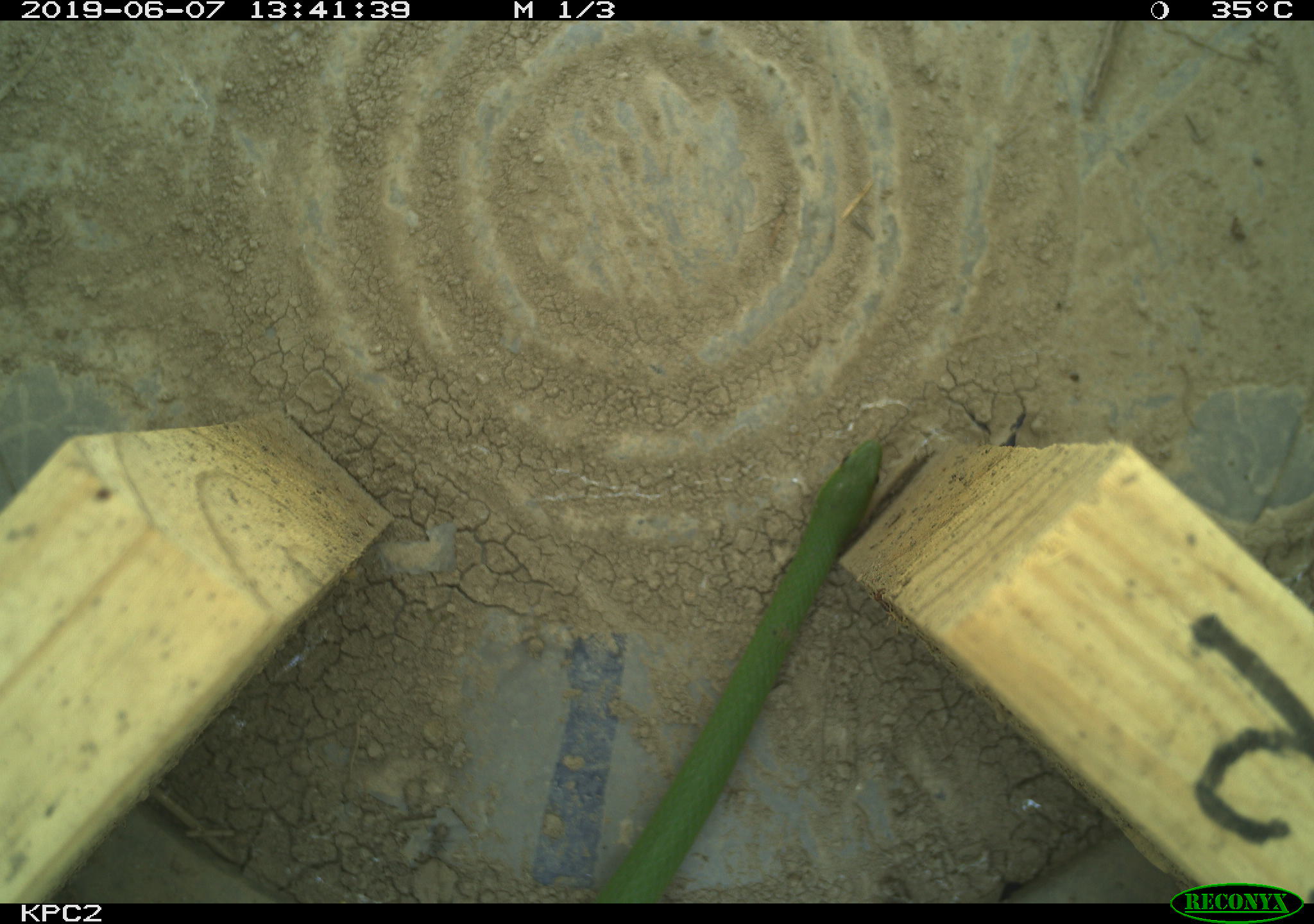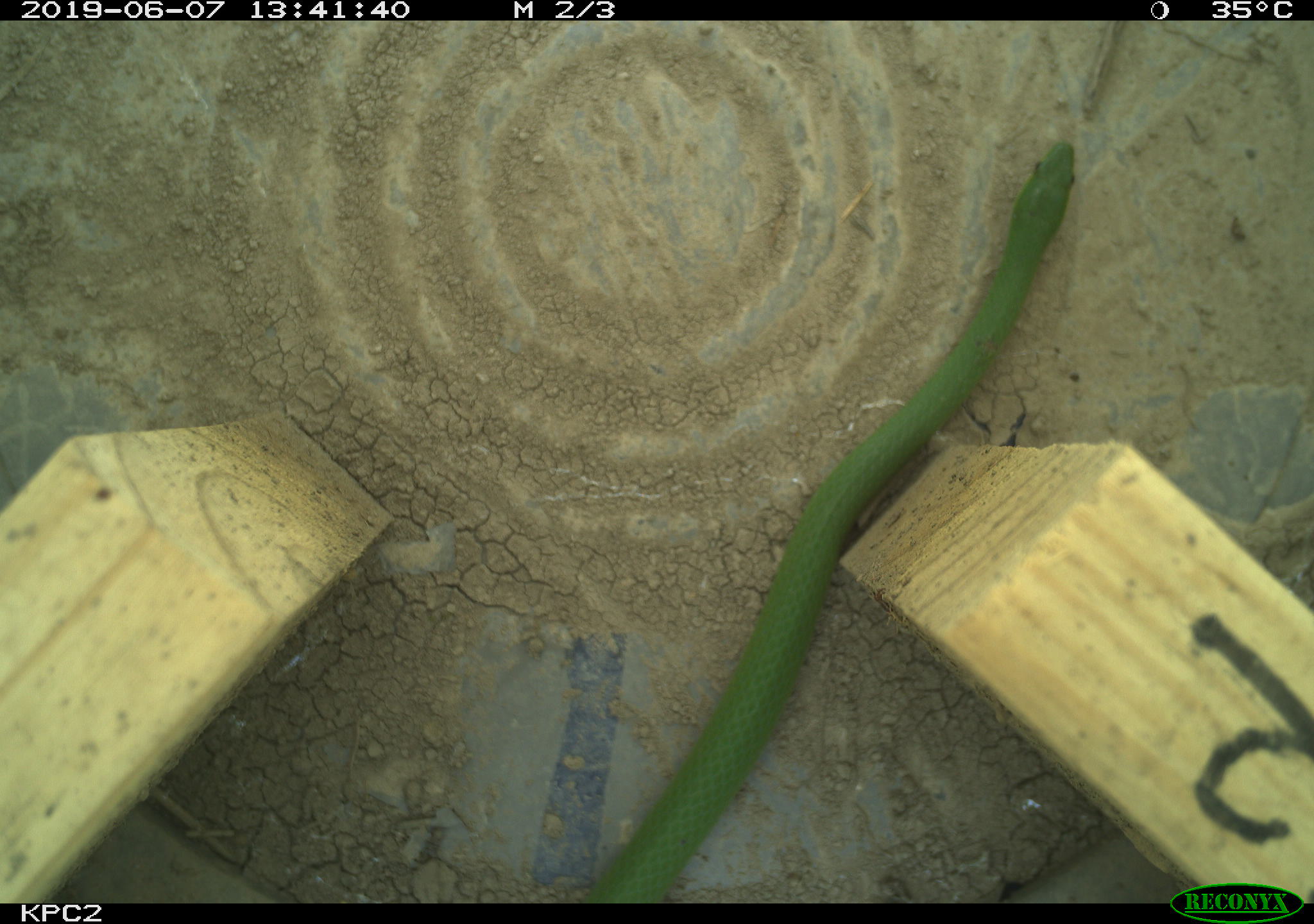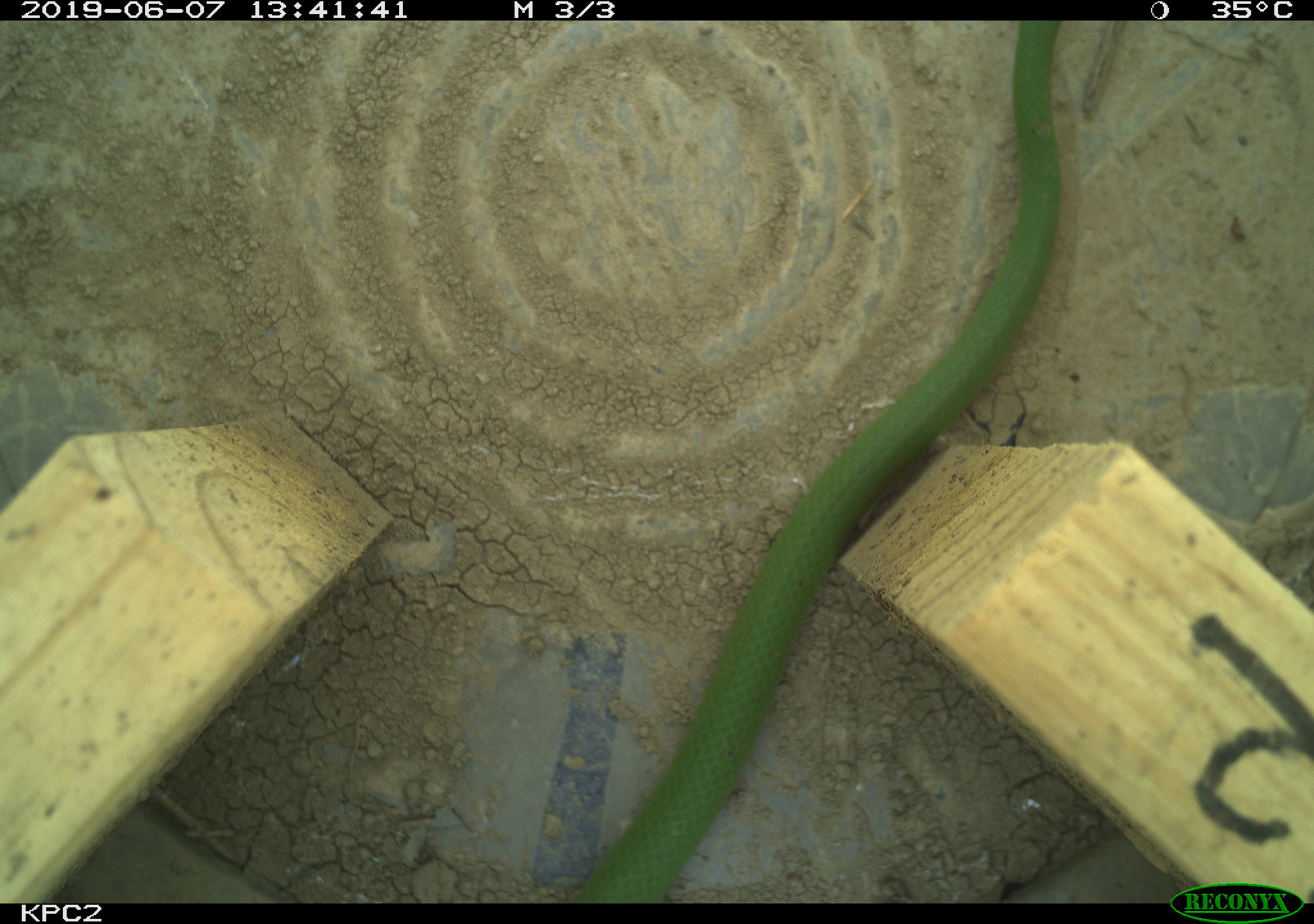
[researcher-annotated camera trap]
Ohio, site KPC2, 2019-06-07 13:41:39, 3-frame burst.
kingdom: Animalia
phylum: Chordata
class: Reptilia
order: Squamata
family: Colubridae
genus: Opheodrys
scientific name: Opheodrys vernalis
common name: smooth greensnake